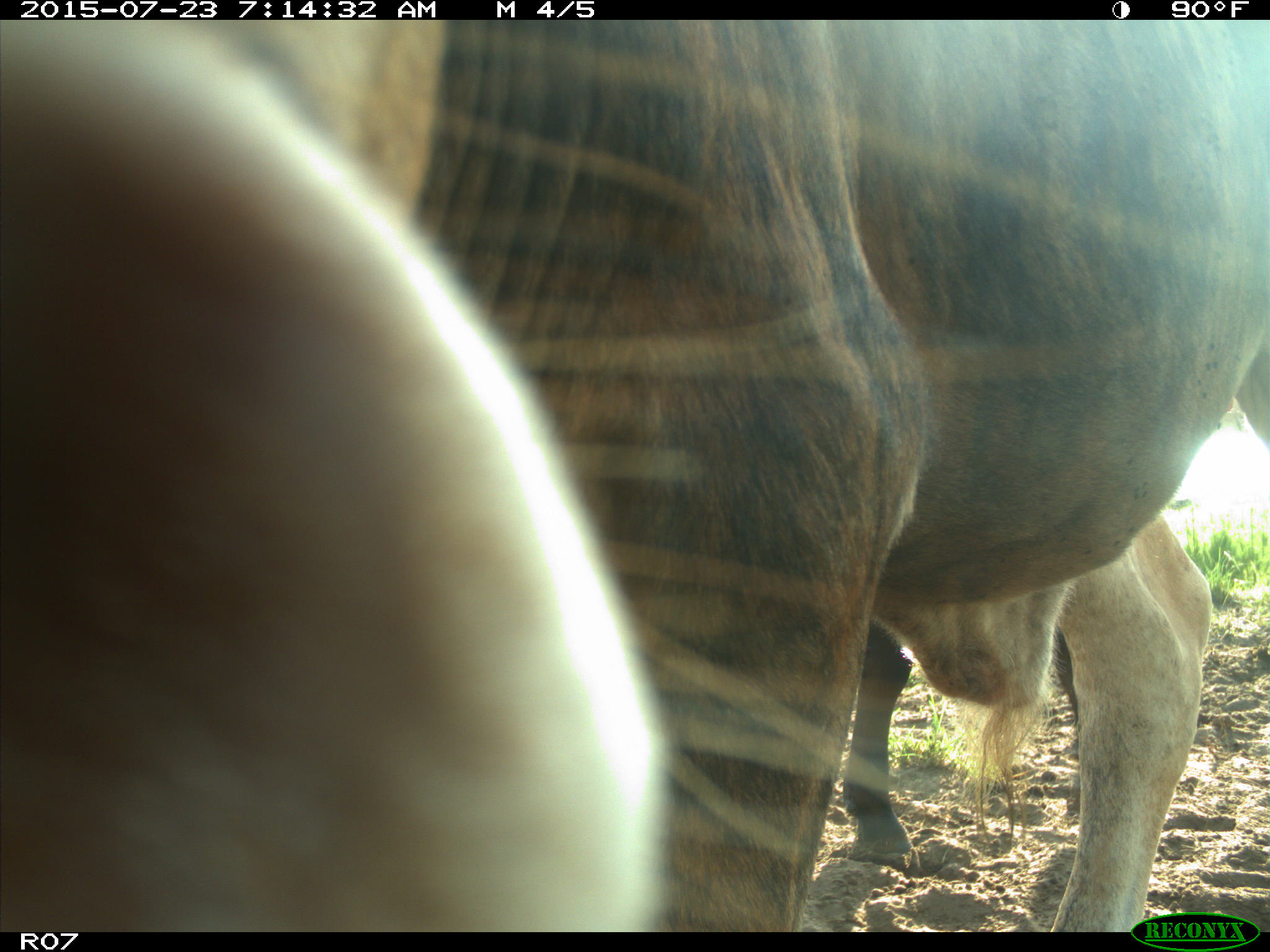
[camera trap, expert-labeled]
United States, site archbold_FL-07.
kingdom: Animalia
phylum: Chordata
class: Mammalia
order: Artiodactyla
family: Bovidae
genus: Bos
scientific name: Bos taurus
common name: domestic cow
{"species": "Bos taurus (domestic cow)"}